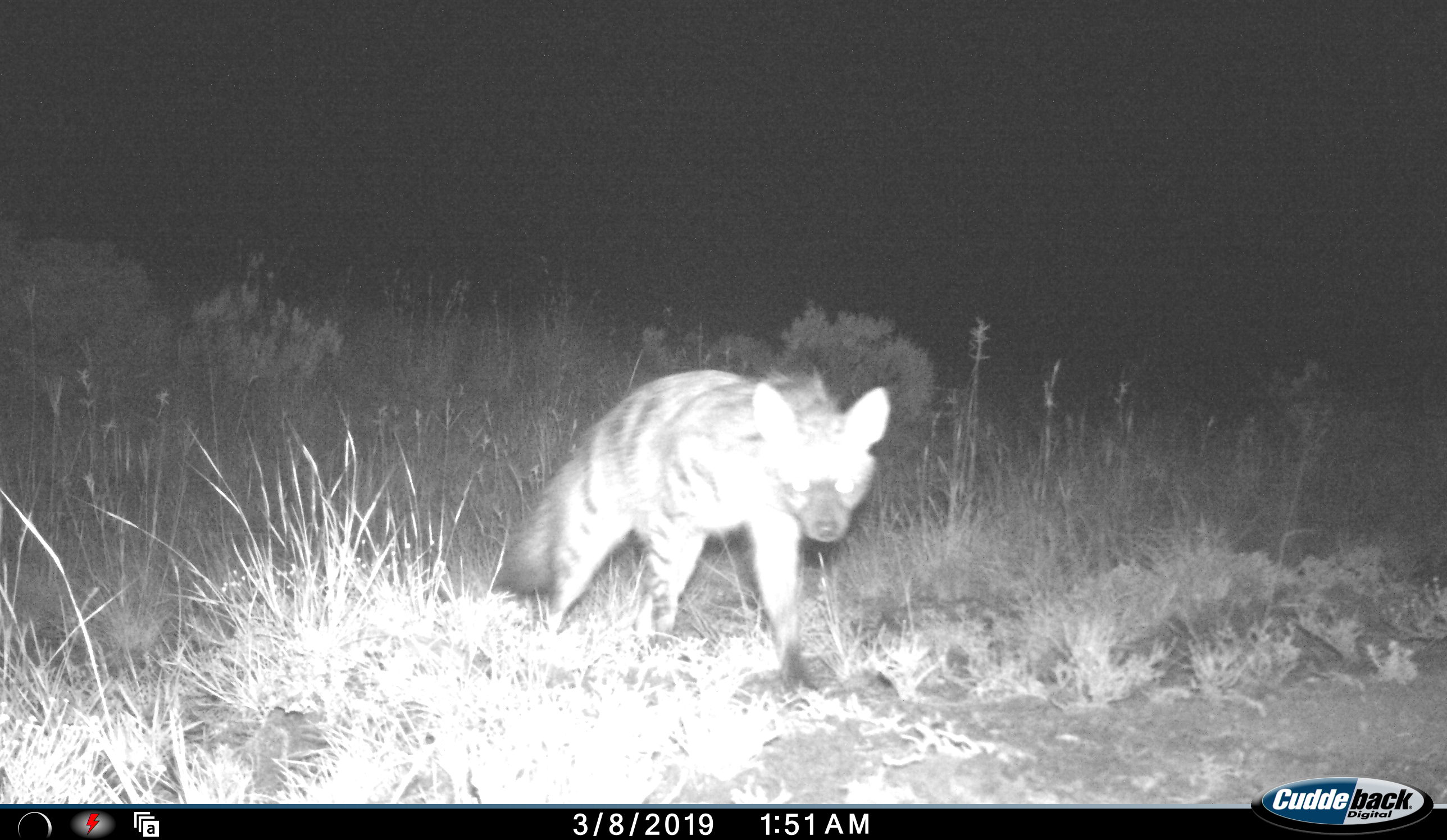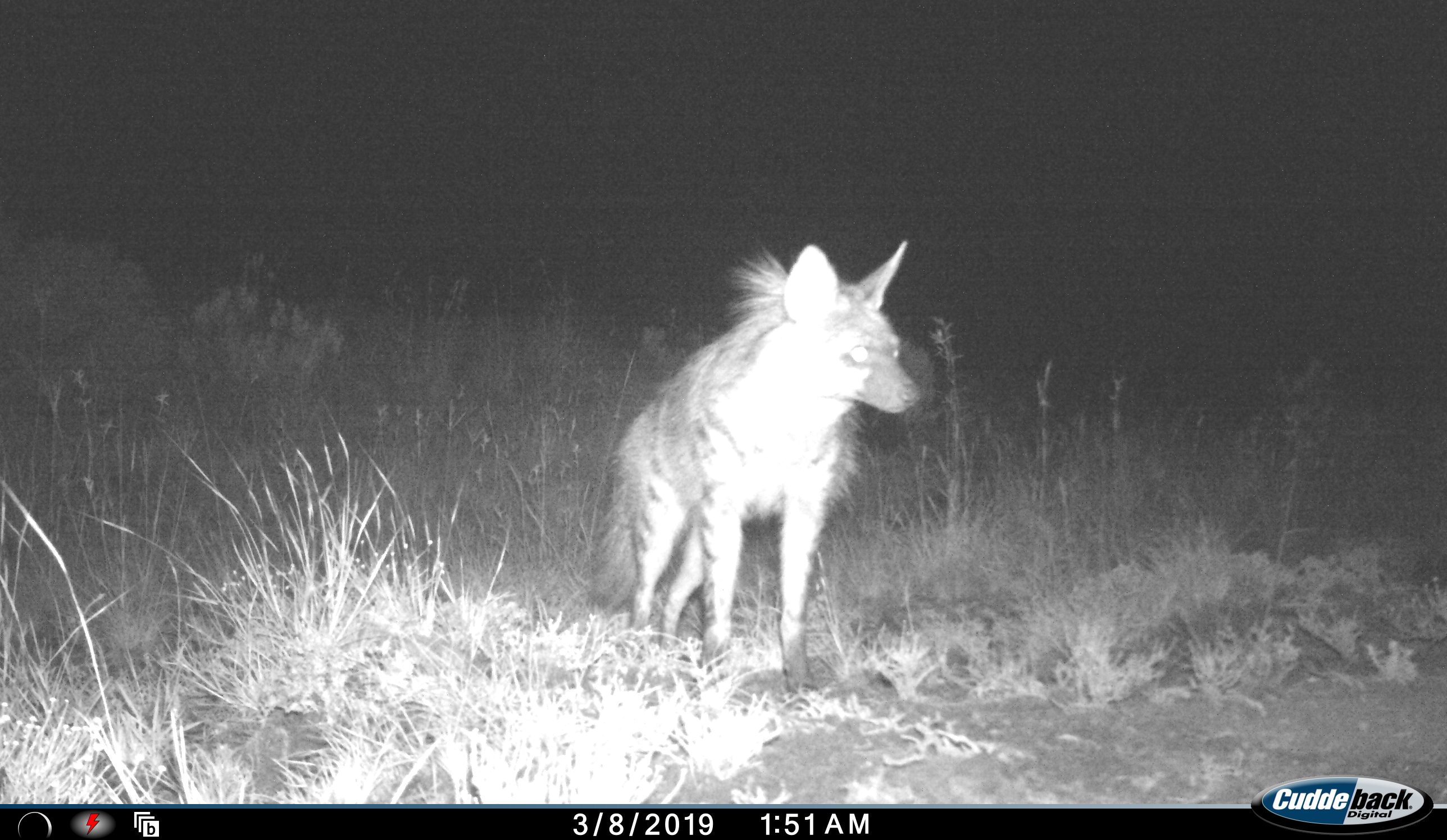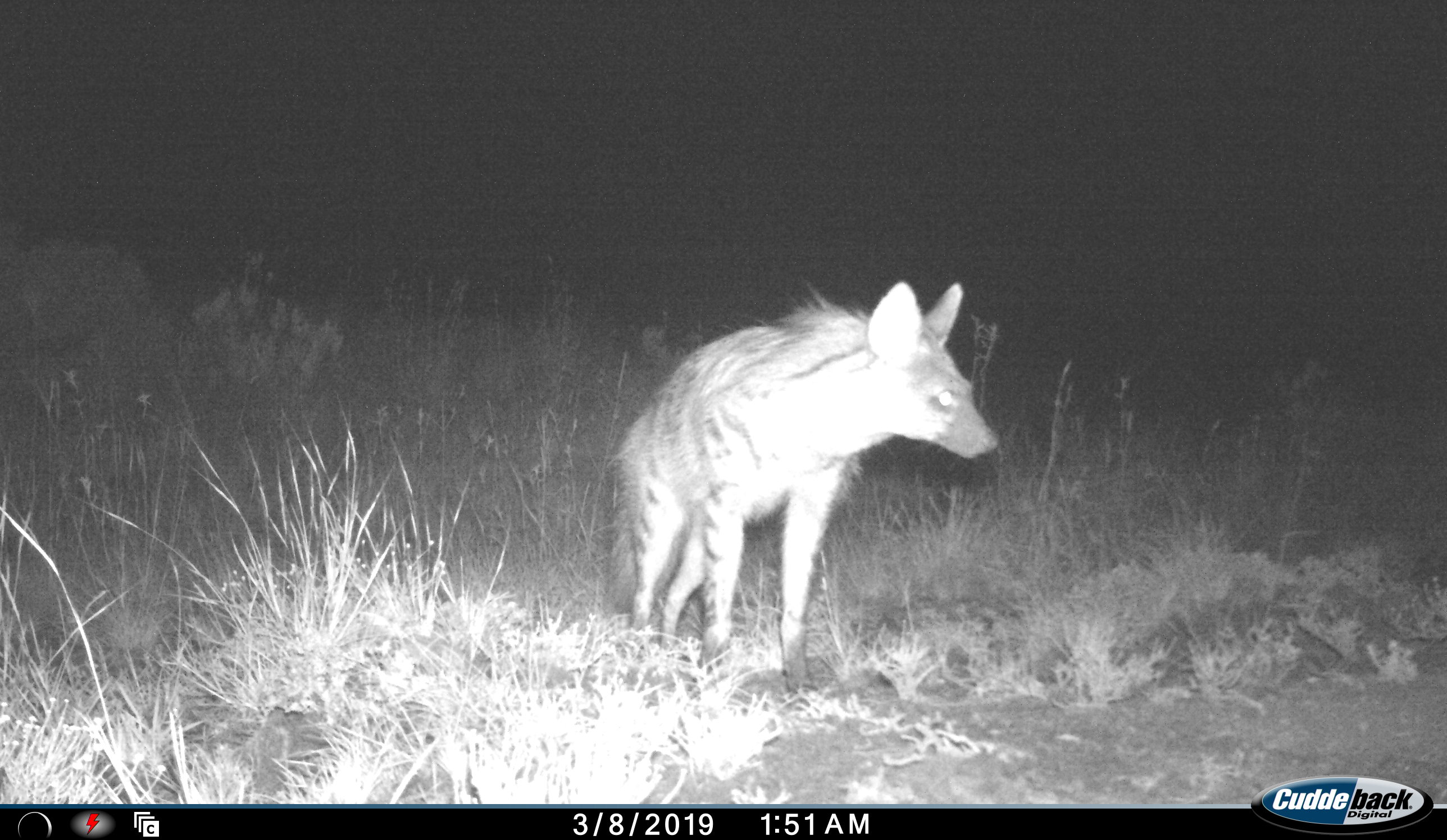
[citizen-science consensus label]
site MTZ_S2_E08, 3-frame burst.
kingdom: Animalia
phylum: Chordata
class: Mammalia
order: Carnivora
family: Hyaenidae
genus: Proteles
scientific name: Proteles cristatus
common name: aardwolf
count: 1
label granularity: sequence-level